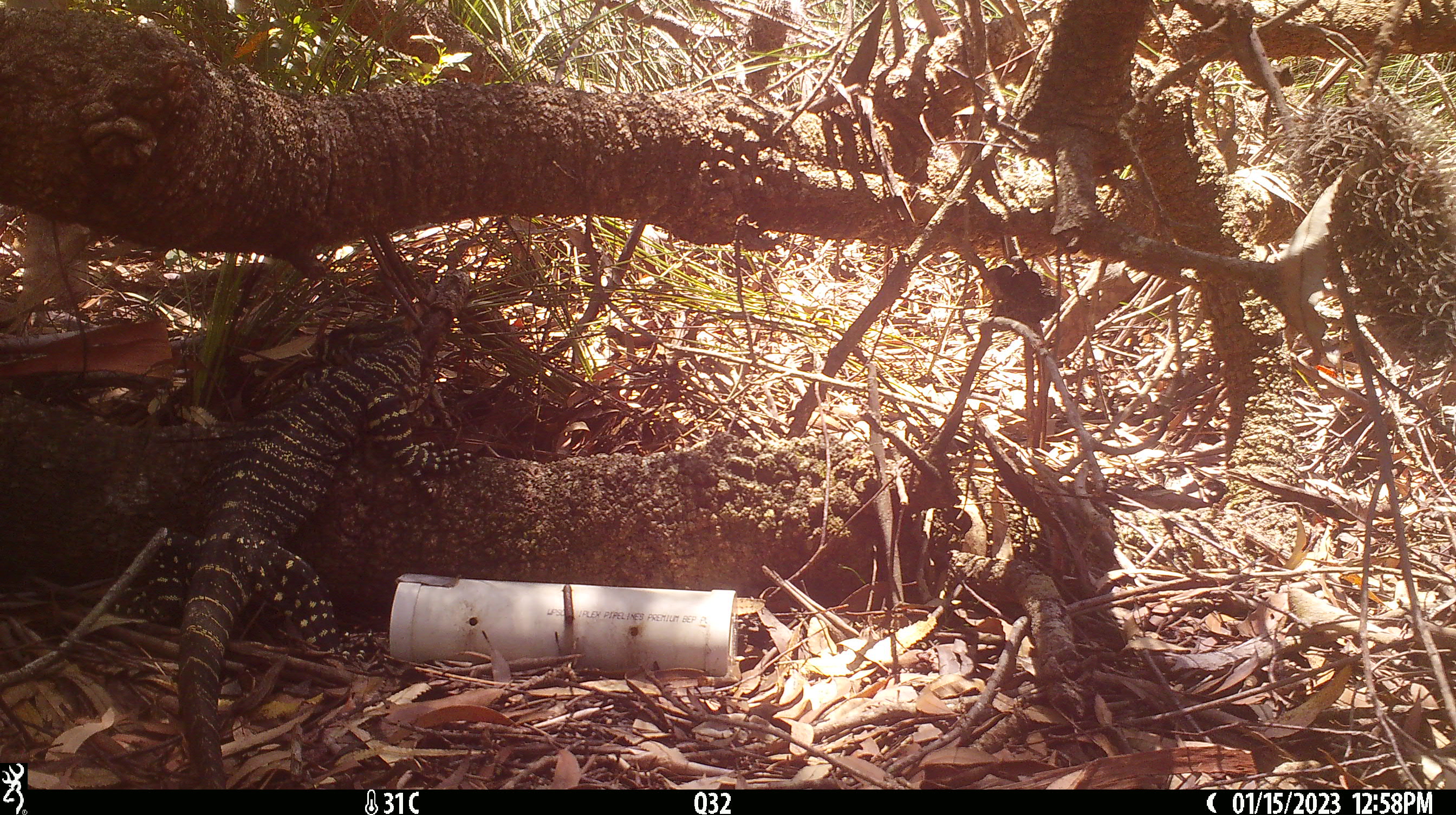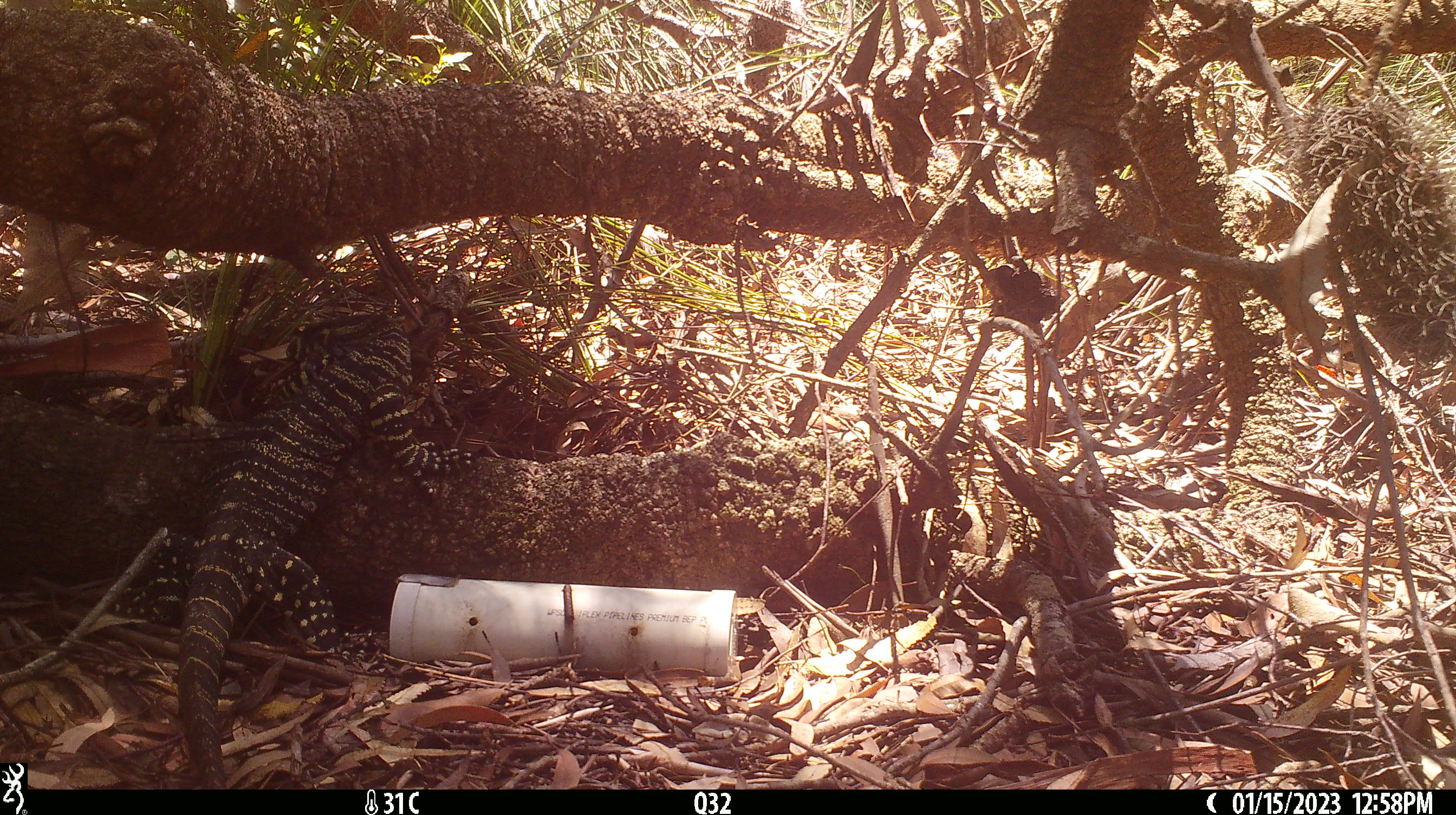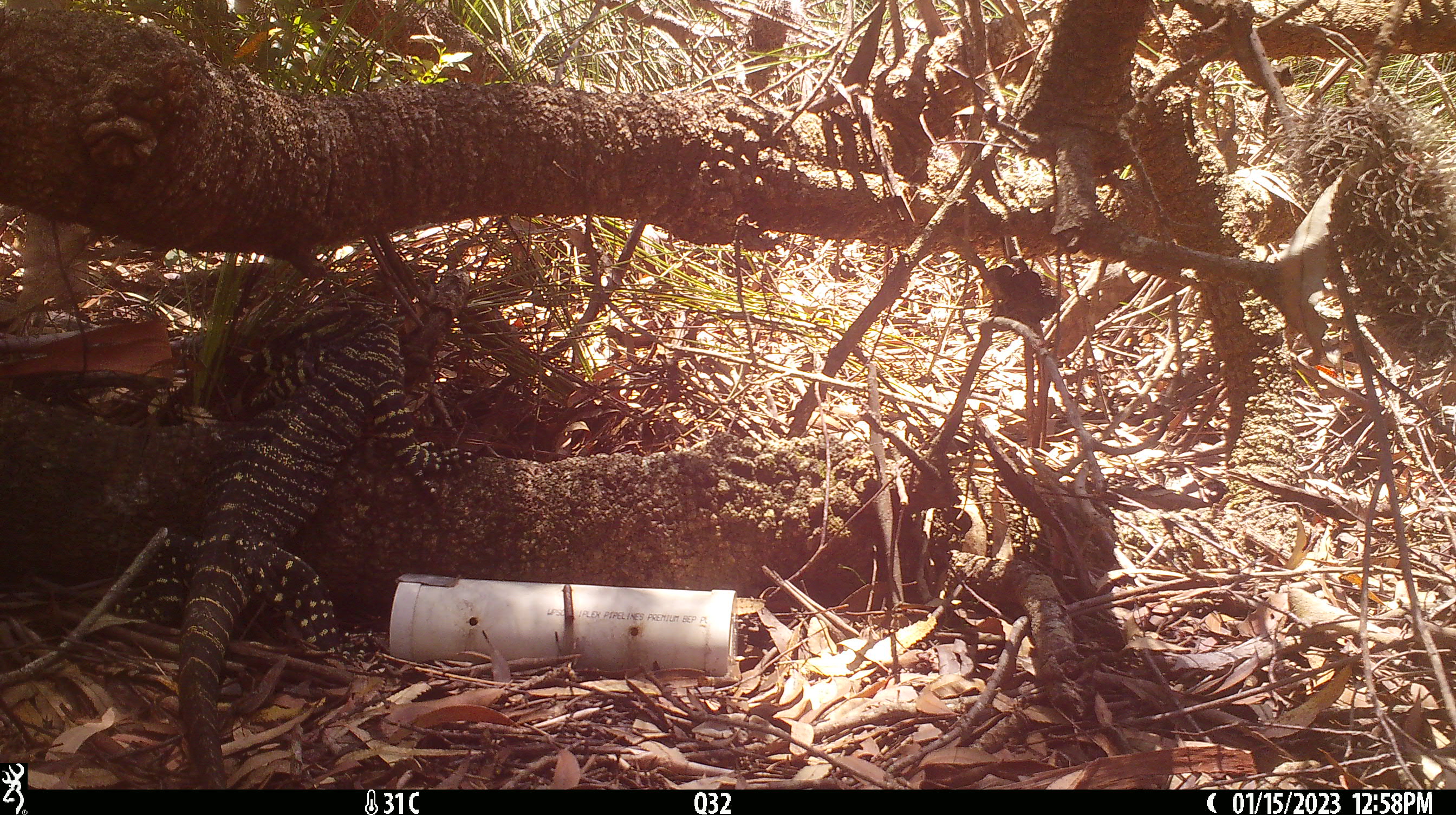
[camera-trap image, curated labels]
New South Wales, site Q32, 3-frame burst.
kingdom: Animalia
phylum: Chordata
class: Reptilia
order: Squamata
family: Varanidae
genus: Varanus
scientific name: Varanus varius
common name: lace monitor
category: goanna